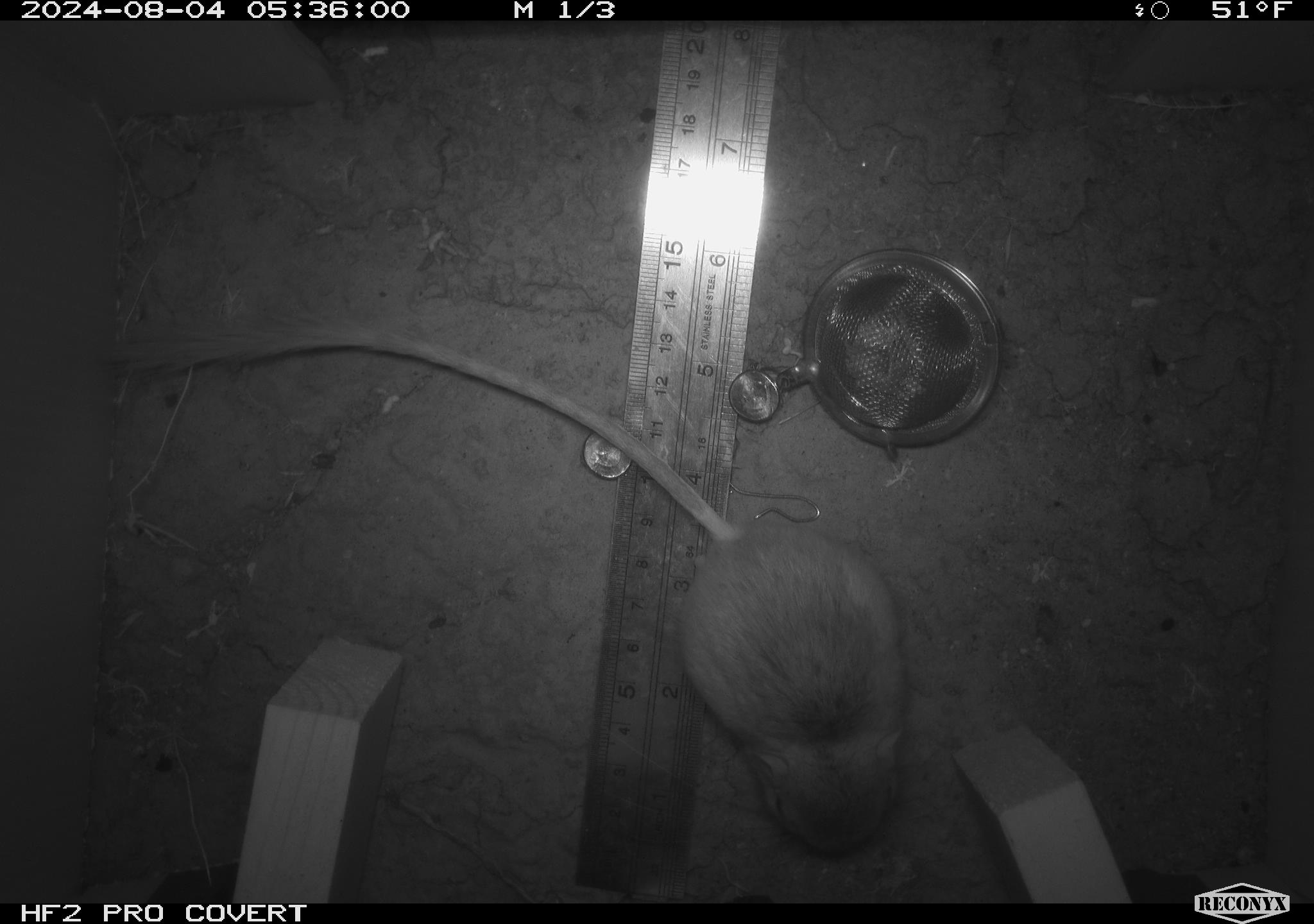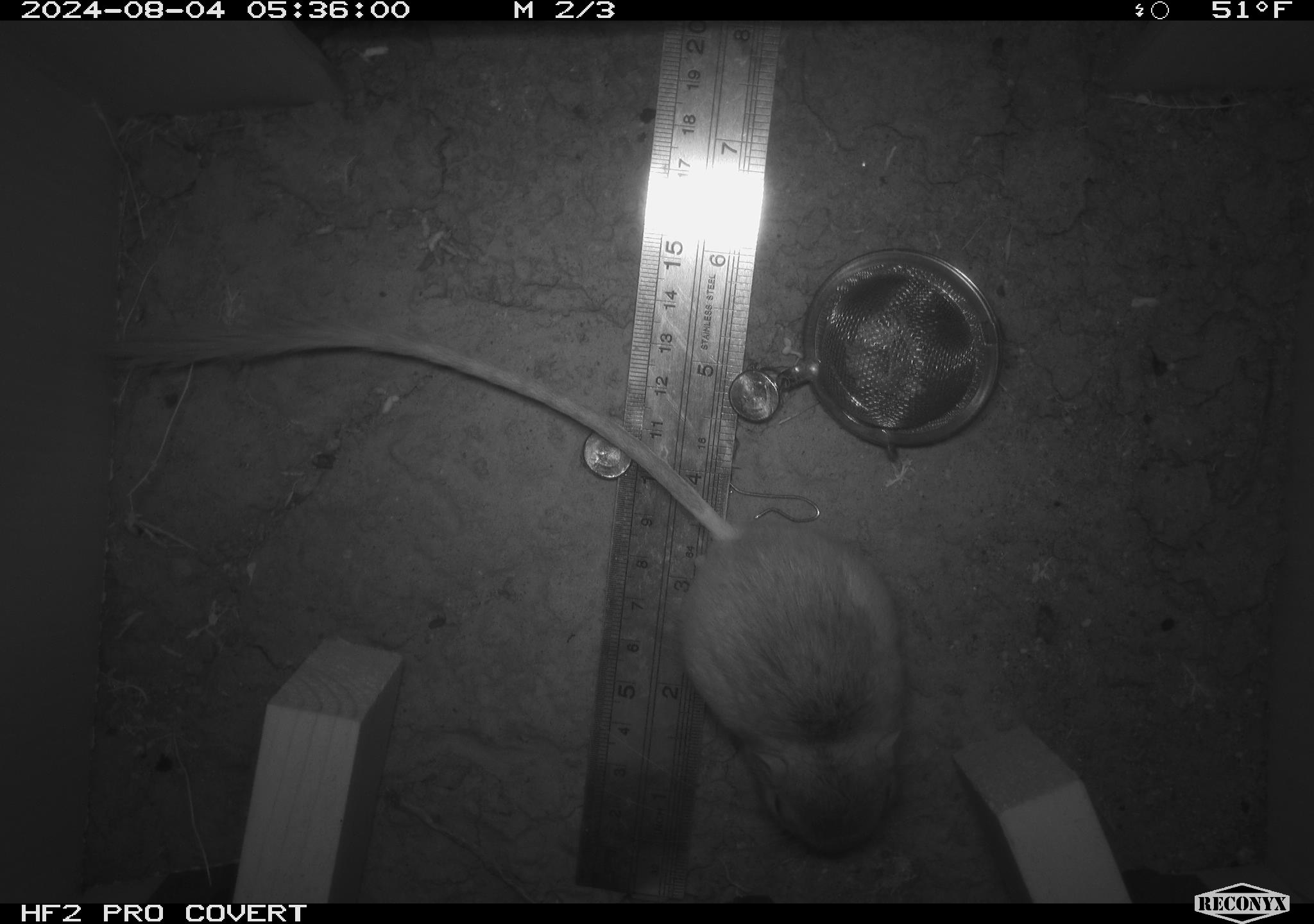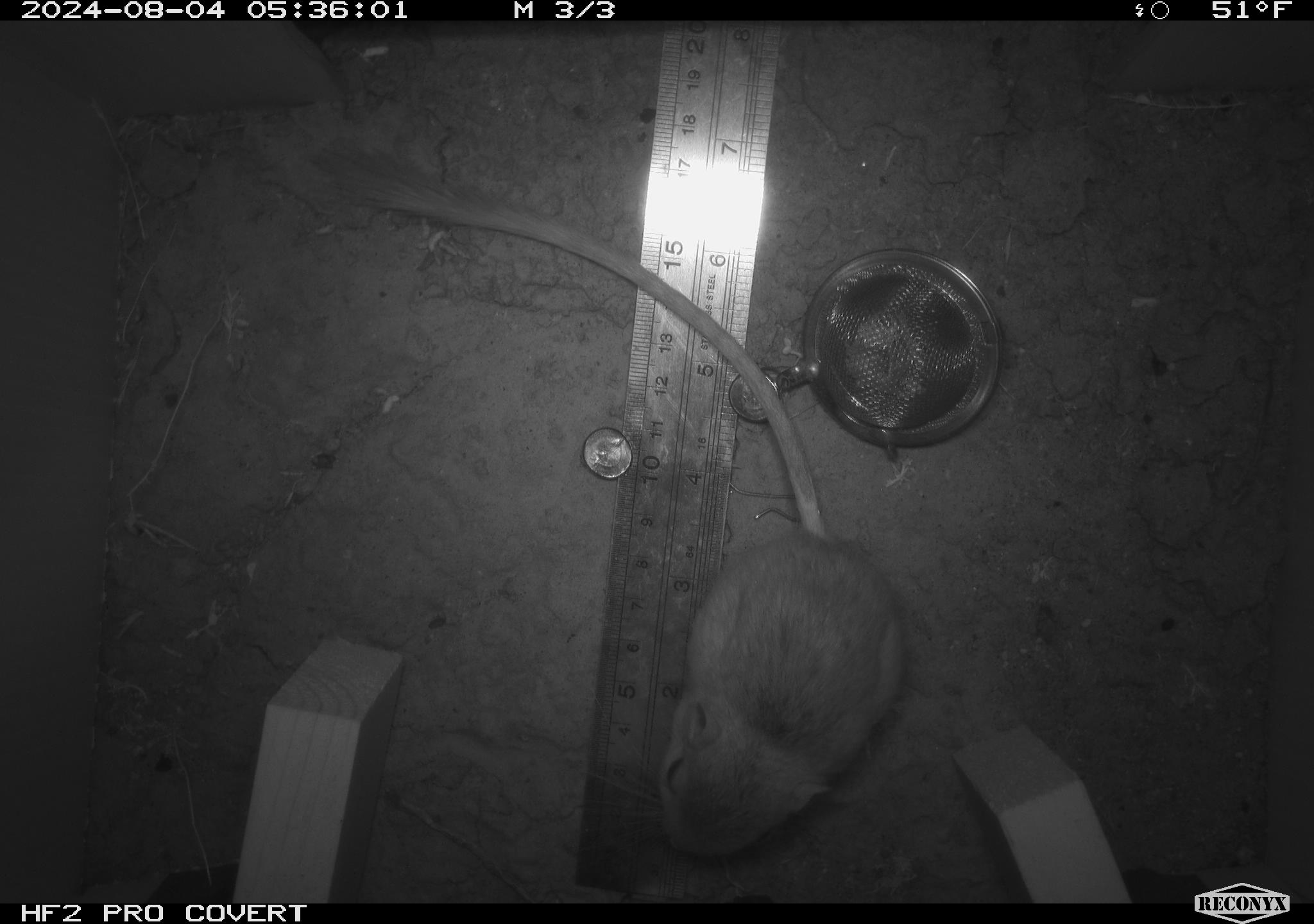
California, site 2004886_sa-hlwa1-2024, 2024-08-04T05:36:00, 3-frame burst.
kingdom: Animalia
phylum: Chordata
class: Mammalia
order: Rodentia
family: Heteromyidae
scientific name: Heteromyidae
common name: kangaroo rats and pocket mice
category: heteromyidae family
Heteromyidae family (kangaroo rats and pocket mice) (Heteromyidae).